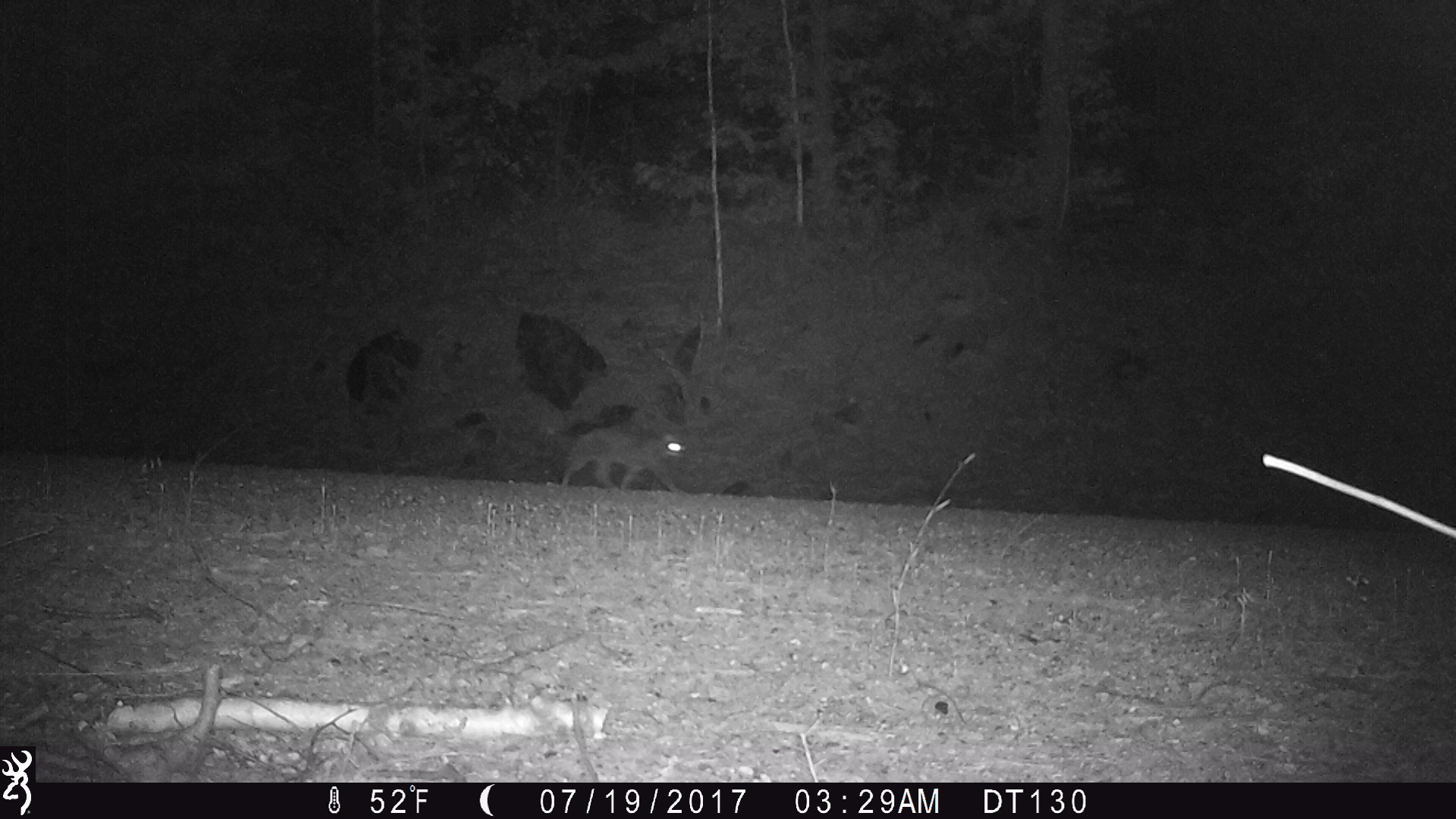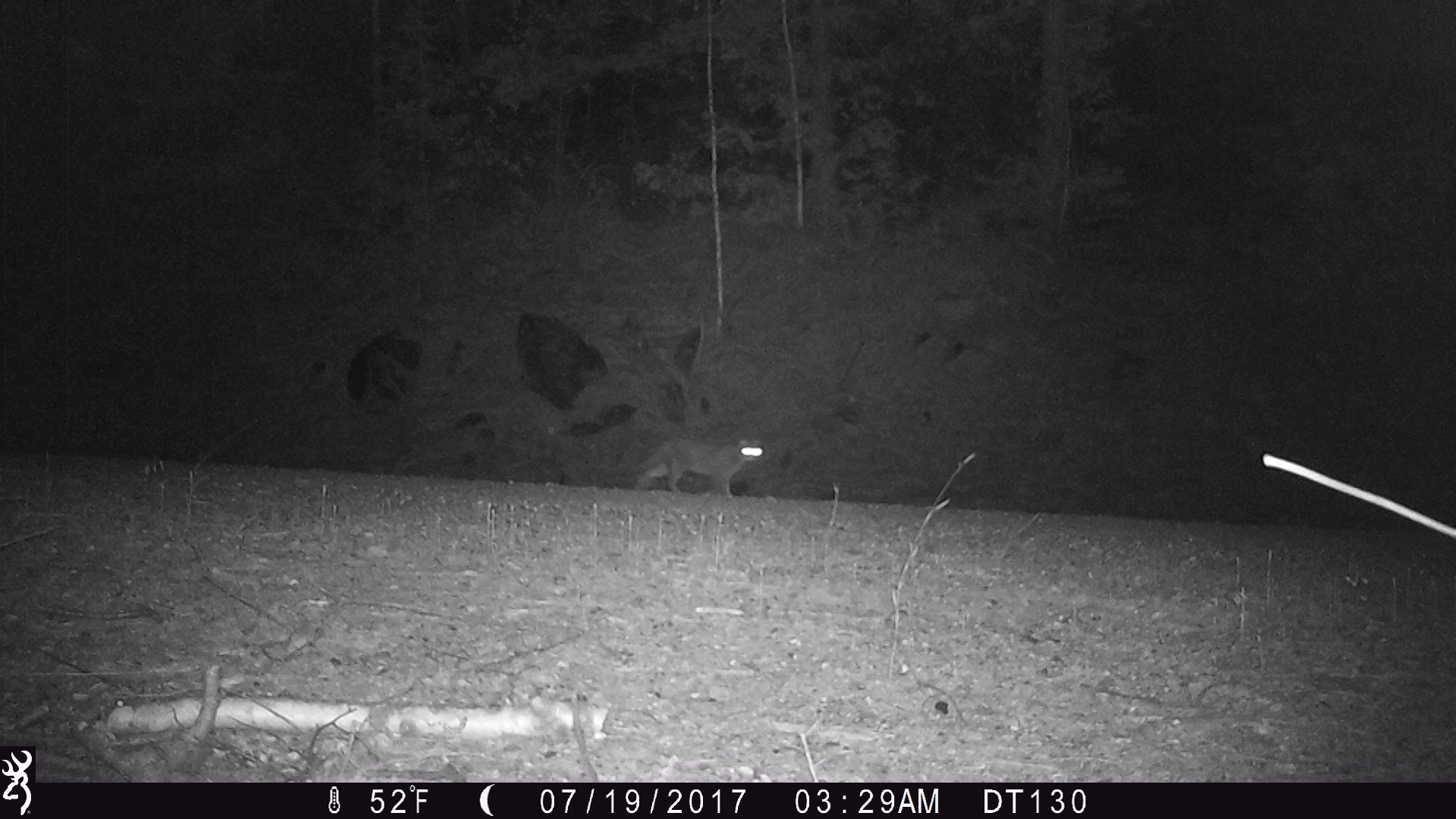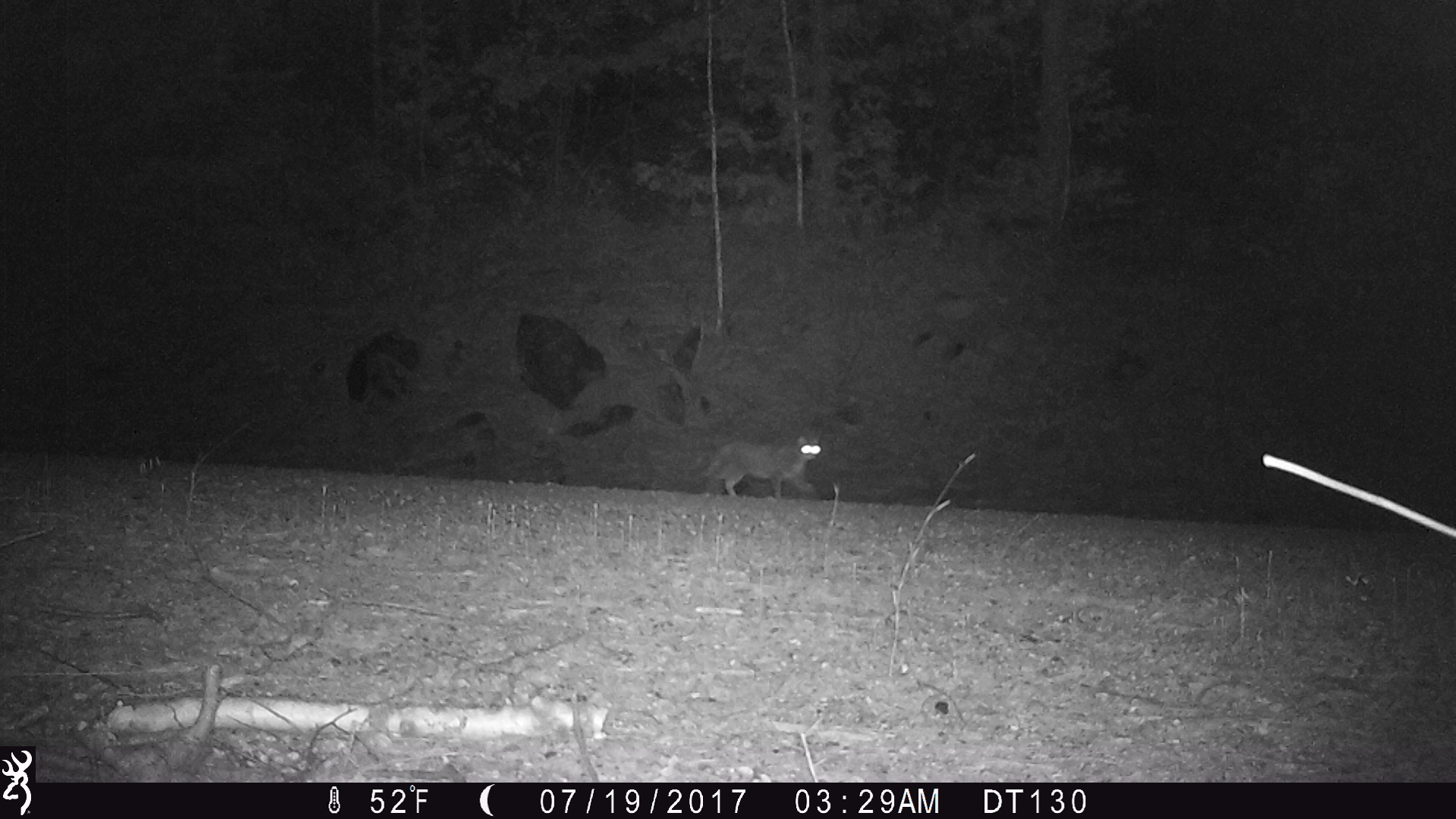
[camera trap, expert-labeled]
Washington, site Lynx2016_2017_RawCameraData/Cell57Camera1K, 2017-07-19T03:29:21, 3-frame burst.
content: unidentified animal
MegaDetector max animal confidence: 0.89